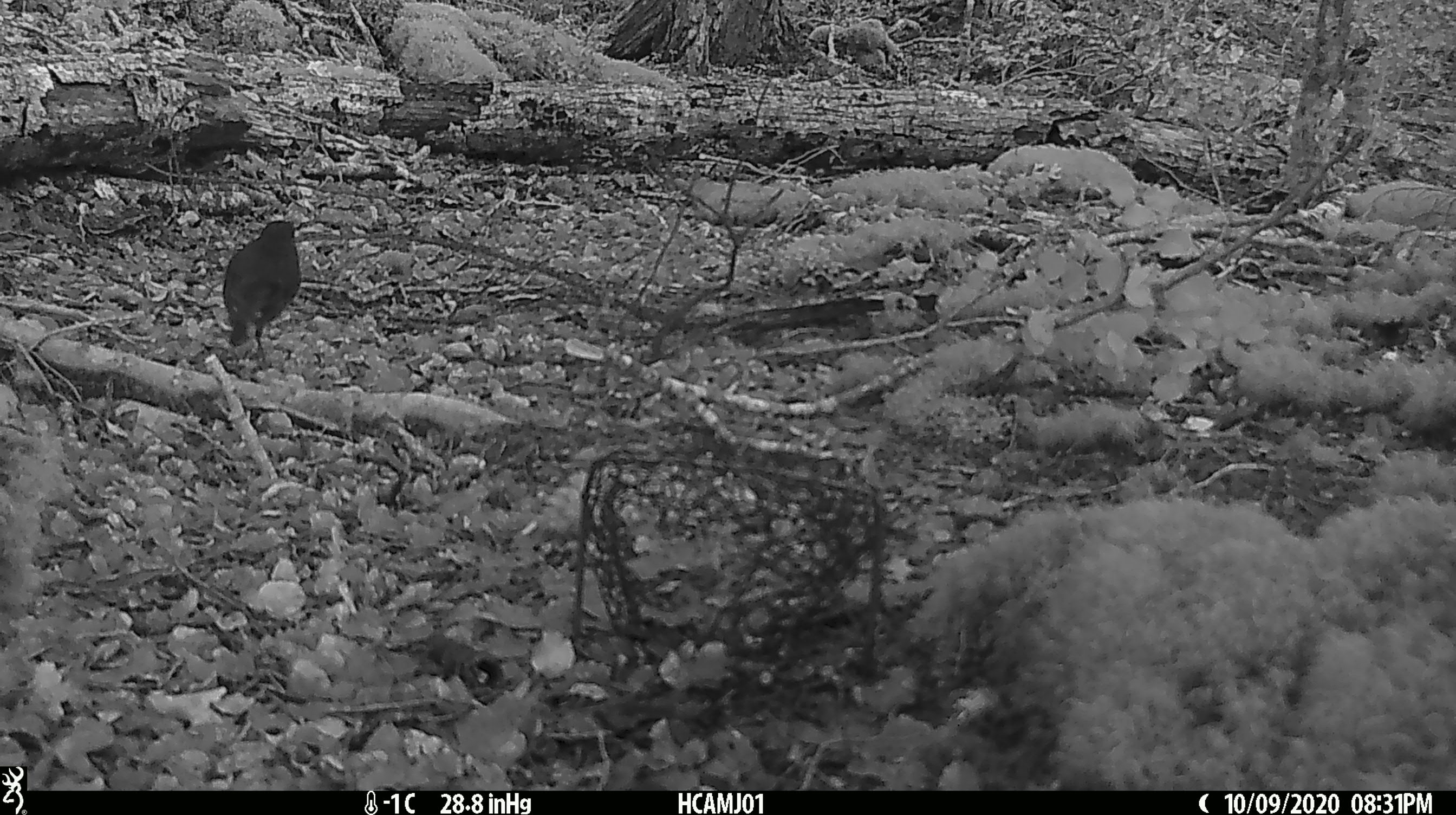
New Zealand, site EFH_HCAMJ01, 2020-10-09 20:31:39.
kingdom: Animalia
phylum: Chordata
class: Aves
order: Passeriformes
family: Turdidae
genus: Turdus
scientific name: Turdus merula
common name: eurasian blackbird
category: blackbird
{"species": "blackbird (eurasian blackbird) (Turdus merula)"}